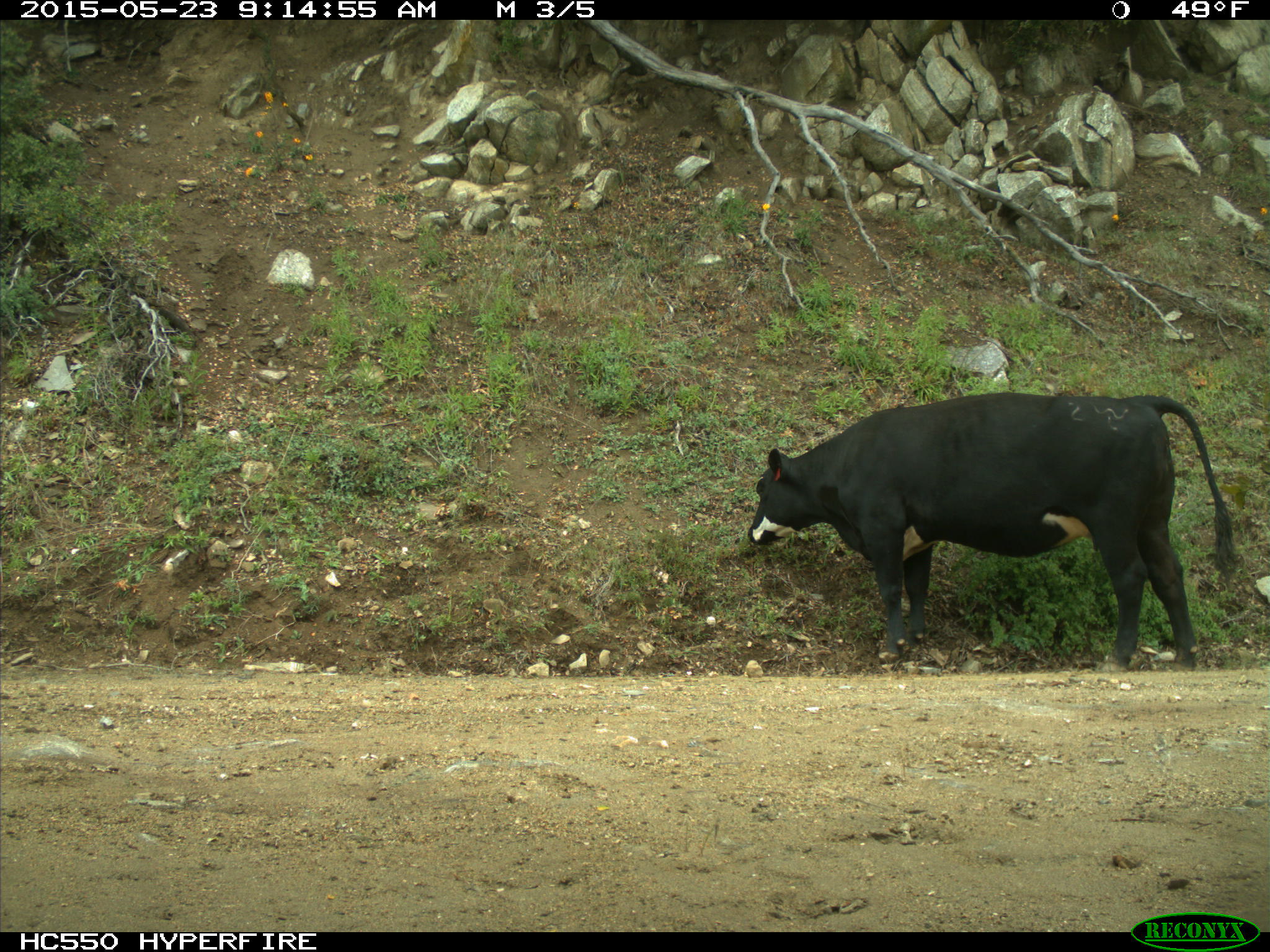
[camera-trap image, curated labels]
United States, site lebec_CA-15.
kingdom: Animalia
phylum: Chordata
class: Mammalia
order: Artiodactyla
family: Bovidae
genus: Bos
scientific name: Bos taurus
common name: domestic cow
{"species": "Bos taurus (domestic cow)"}